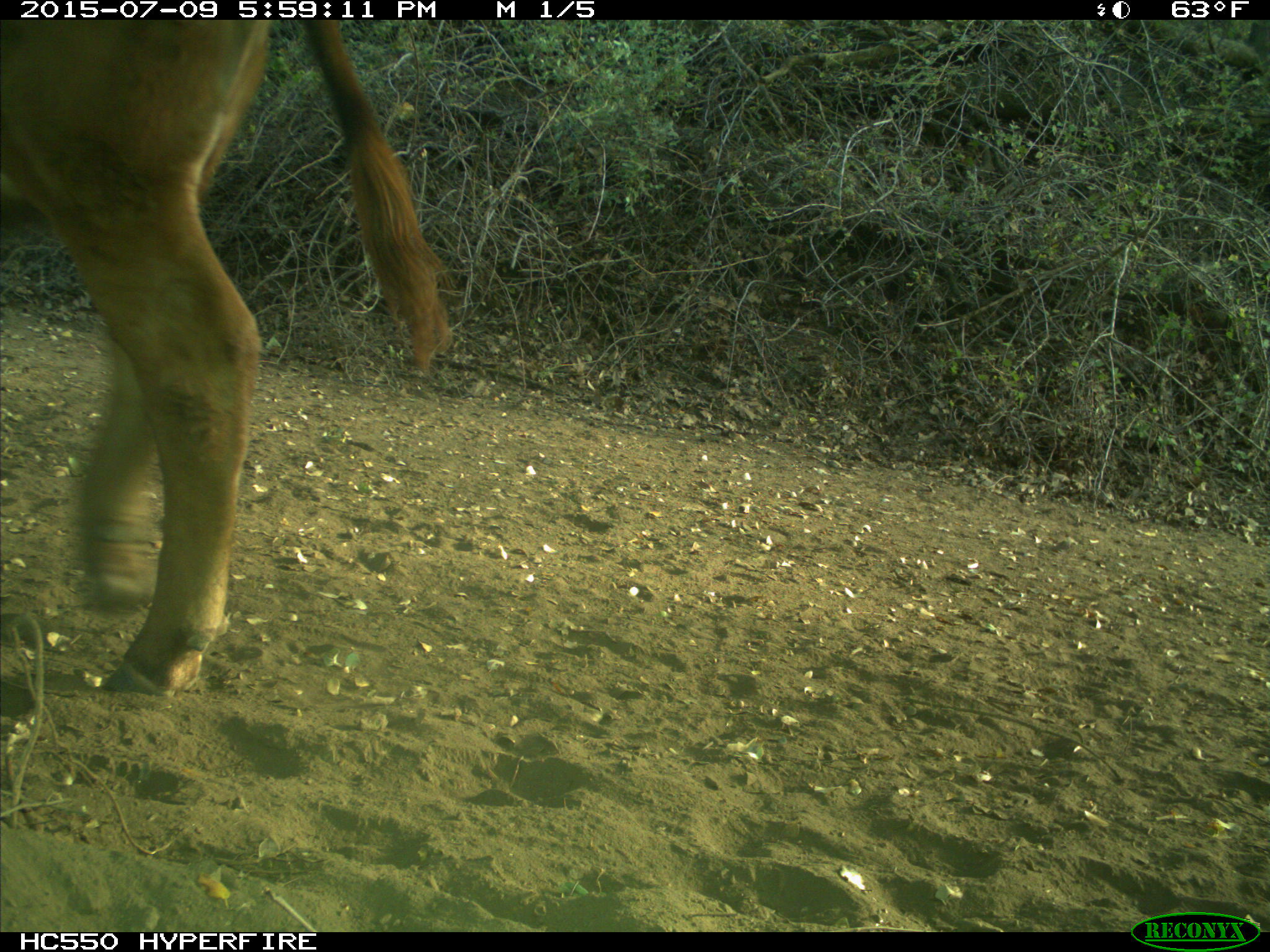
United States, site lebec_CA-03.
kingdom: Animalia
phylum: Chordata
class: Mammalia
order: Artiodactyla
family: Bovidae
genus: Bos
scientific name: Bos taurus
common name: domestic cow